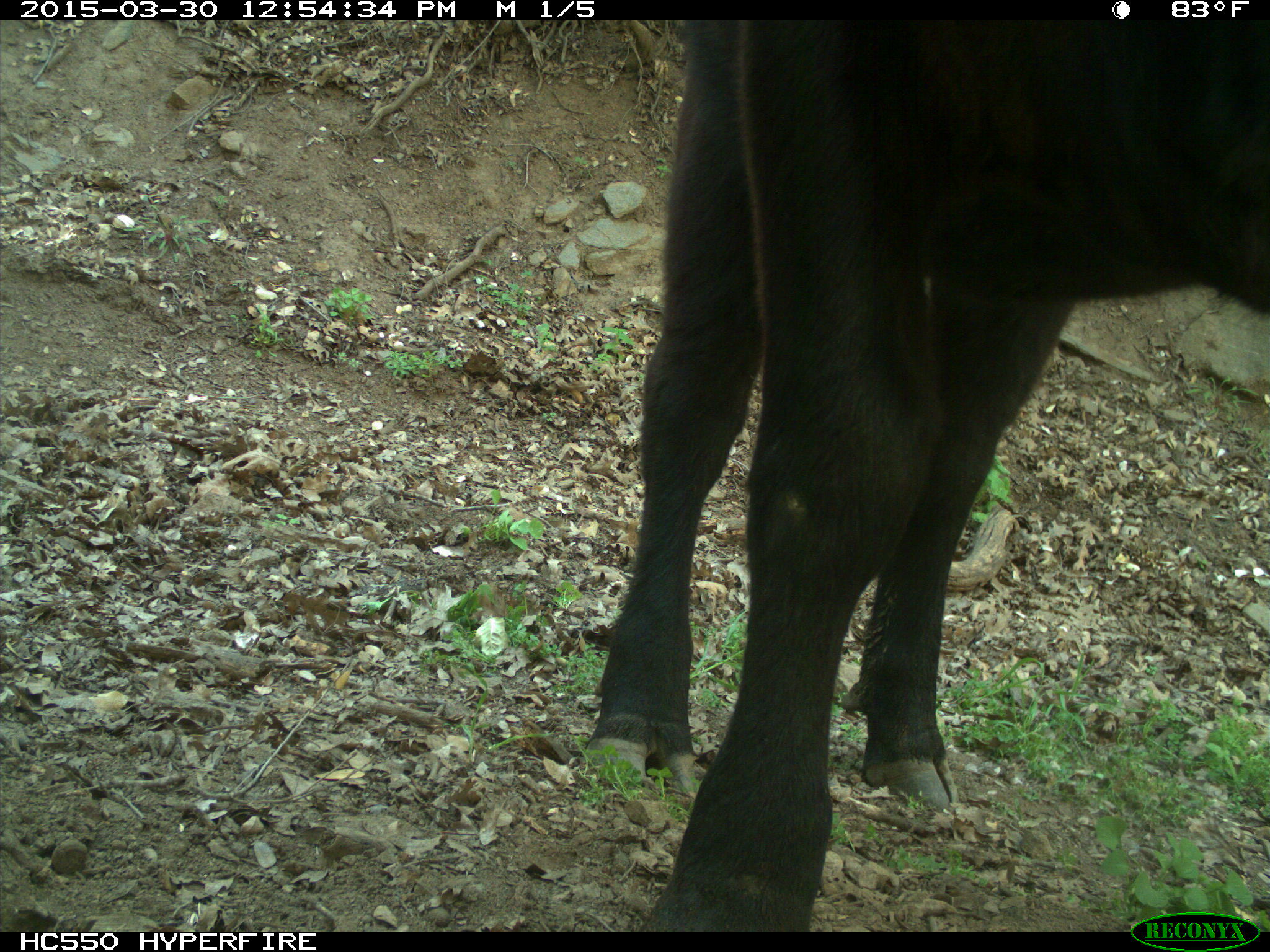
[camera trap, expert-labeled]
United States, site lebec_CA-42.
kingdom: Animalia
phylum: Chordata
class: Mammalia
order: Artiodactyla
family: Bovidae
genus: Bos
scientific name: Bos taurus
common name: domestic cow